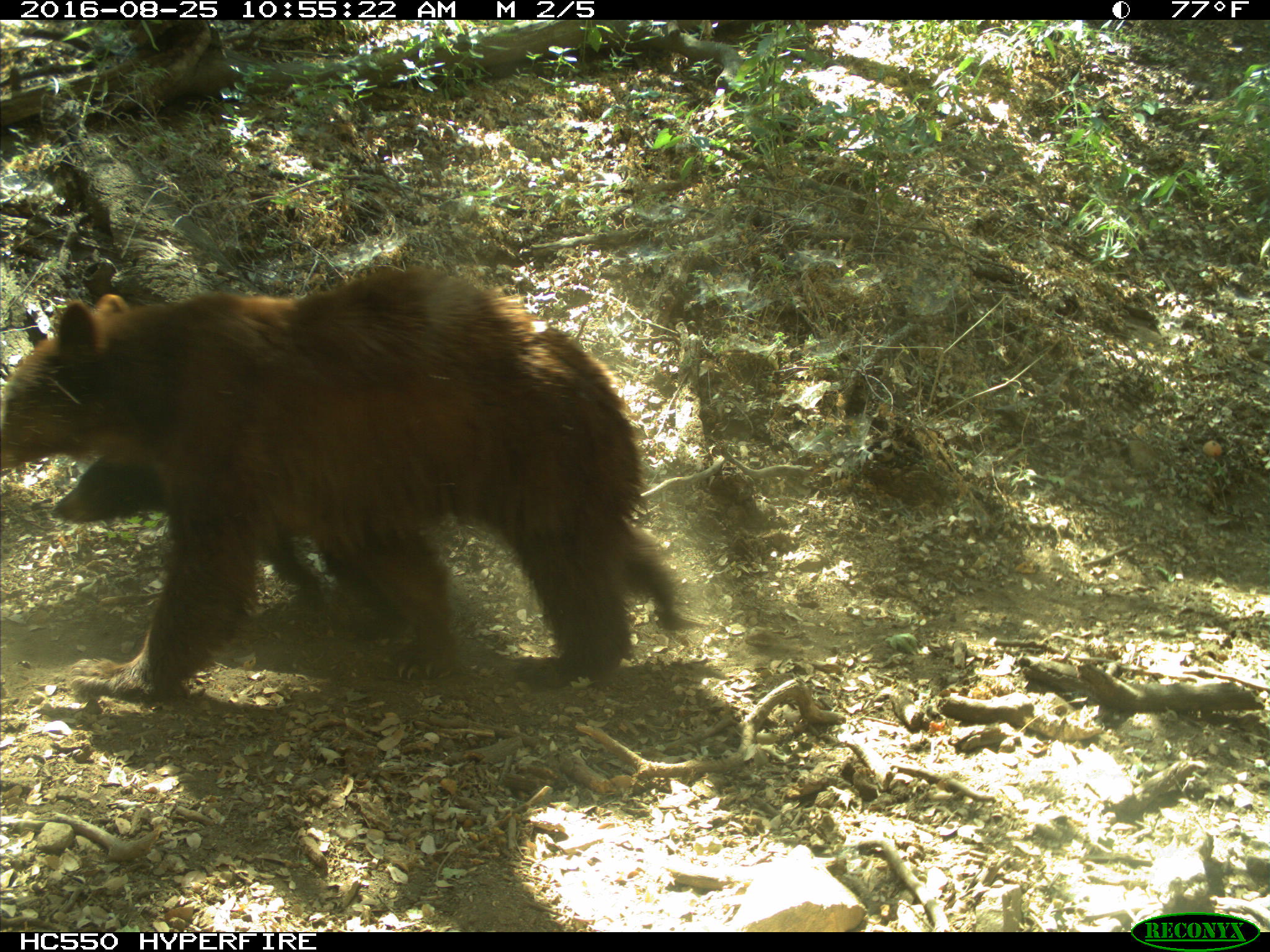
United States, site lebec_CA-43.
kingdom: Animalia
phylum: Chordata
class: Mammalia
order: Carnivora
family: Ursidae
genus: Ursus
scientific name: Ursus americanus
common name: american black bear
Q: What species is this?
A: Ursus americanus (american black bear).